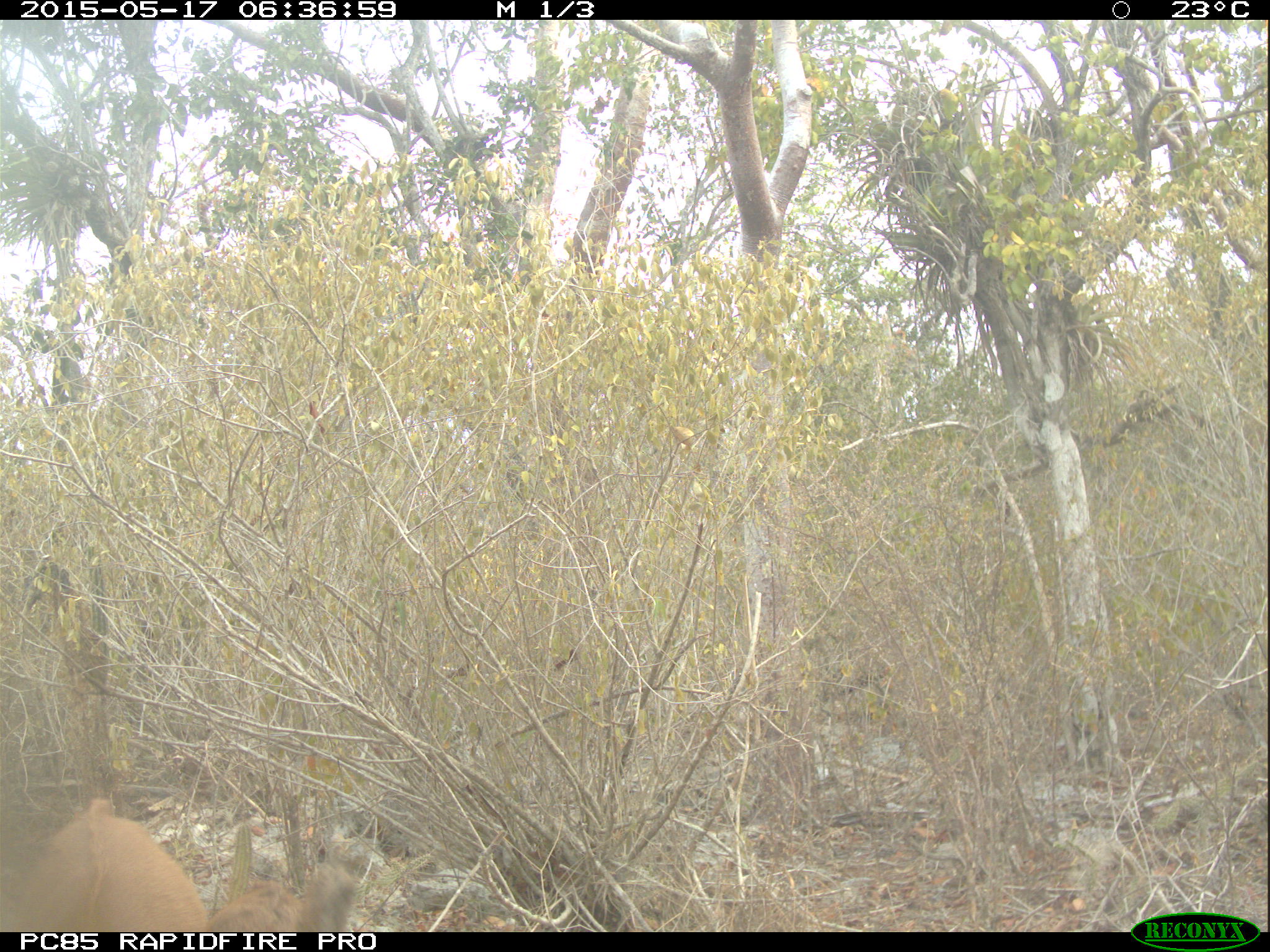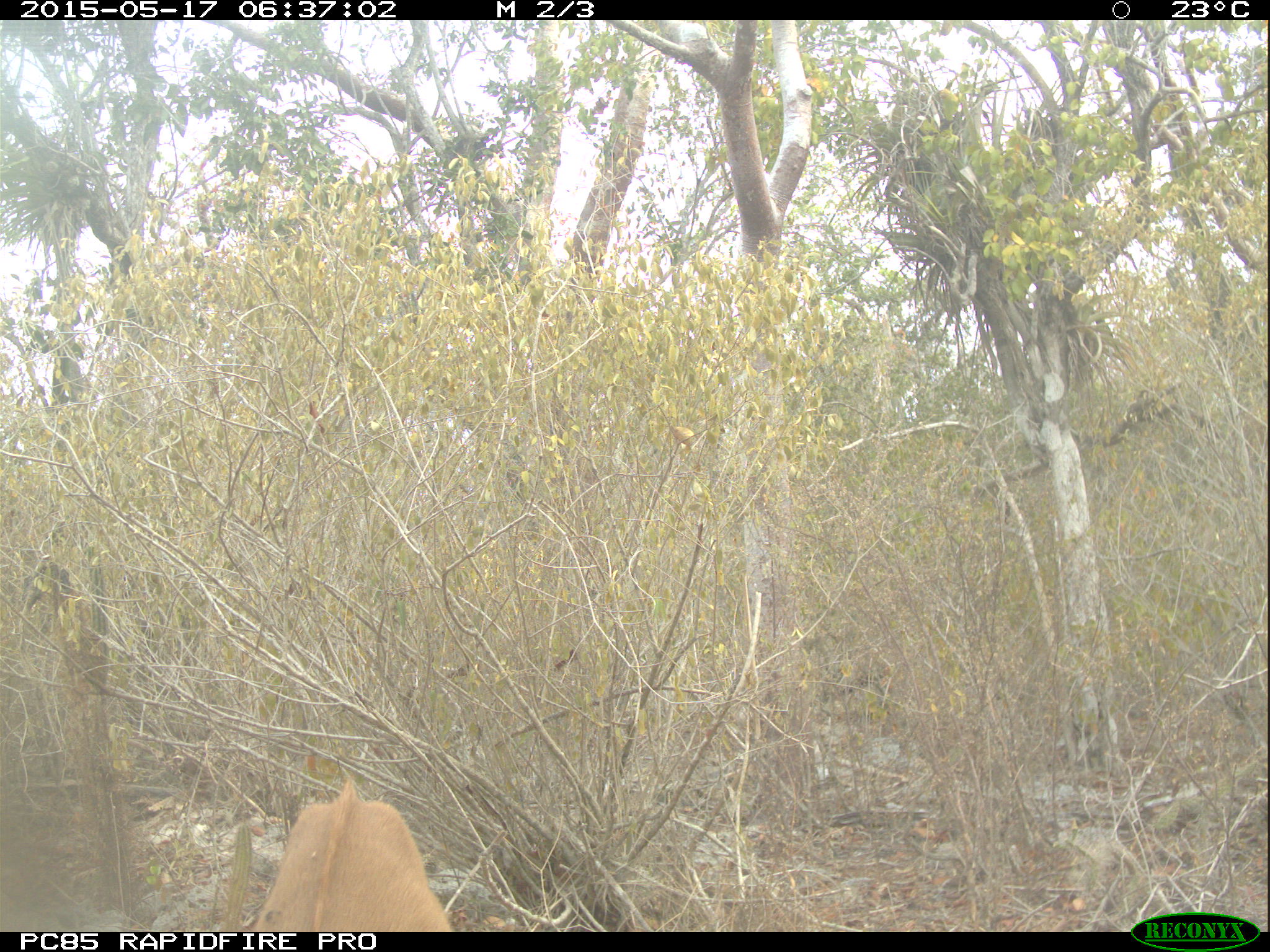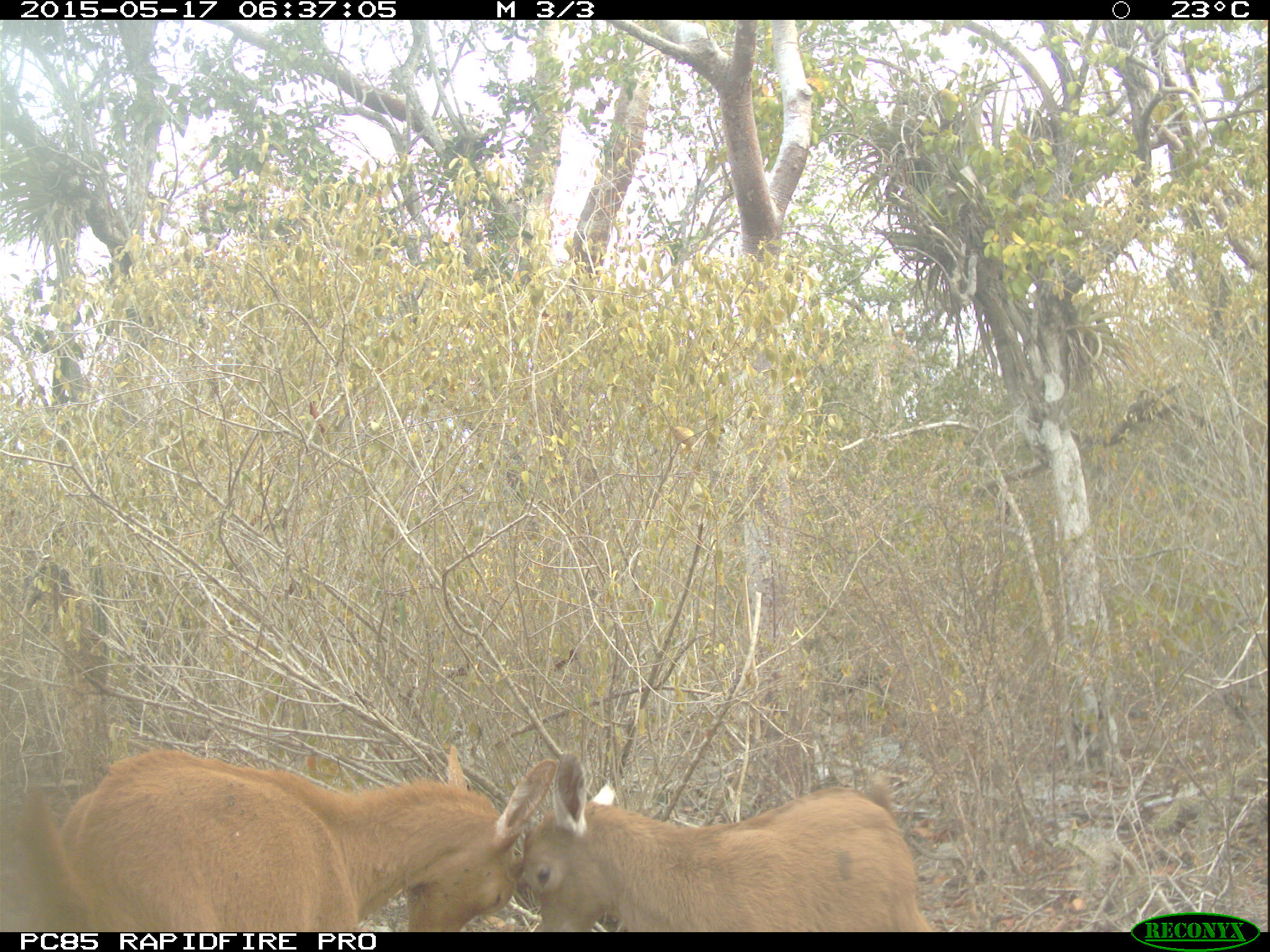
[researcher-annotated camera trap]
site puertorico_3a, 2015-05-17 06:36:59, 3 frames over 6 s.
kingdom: Animalia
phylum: Chordata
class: Mammalia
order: Artiodactyla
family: Bovidae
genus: Capra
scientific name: Capra hircus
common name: goat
Goat (Capra hircus).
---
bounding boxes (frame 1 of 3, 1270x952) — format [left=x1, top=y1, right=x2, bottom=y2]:
goat: [left=4, top=800, right=366, bottom=933]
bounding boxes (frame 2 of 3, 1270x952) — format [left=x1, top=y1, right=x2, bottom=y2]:
goat: [left=233, top=763, right=454, bottom=933]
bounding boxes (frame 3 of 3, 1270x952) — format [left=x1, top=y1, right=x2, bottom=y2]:
goat: [left=2, top=739, right=551, bottom=933]; [left=503, top=756, right=927, bottom=932]